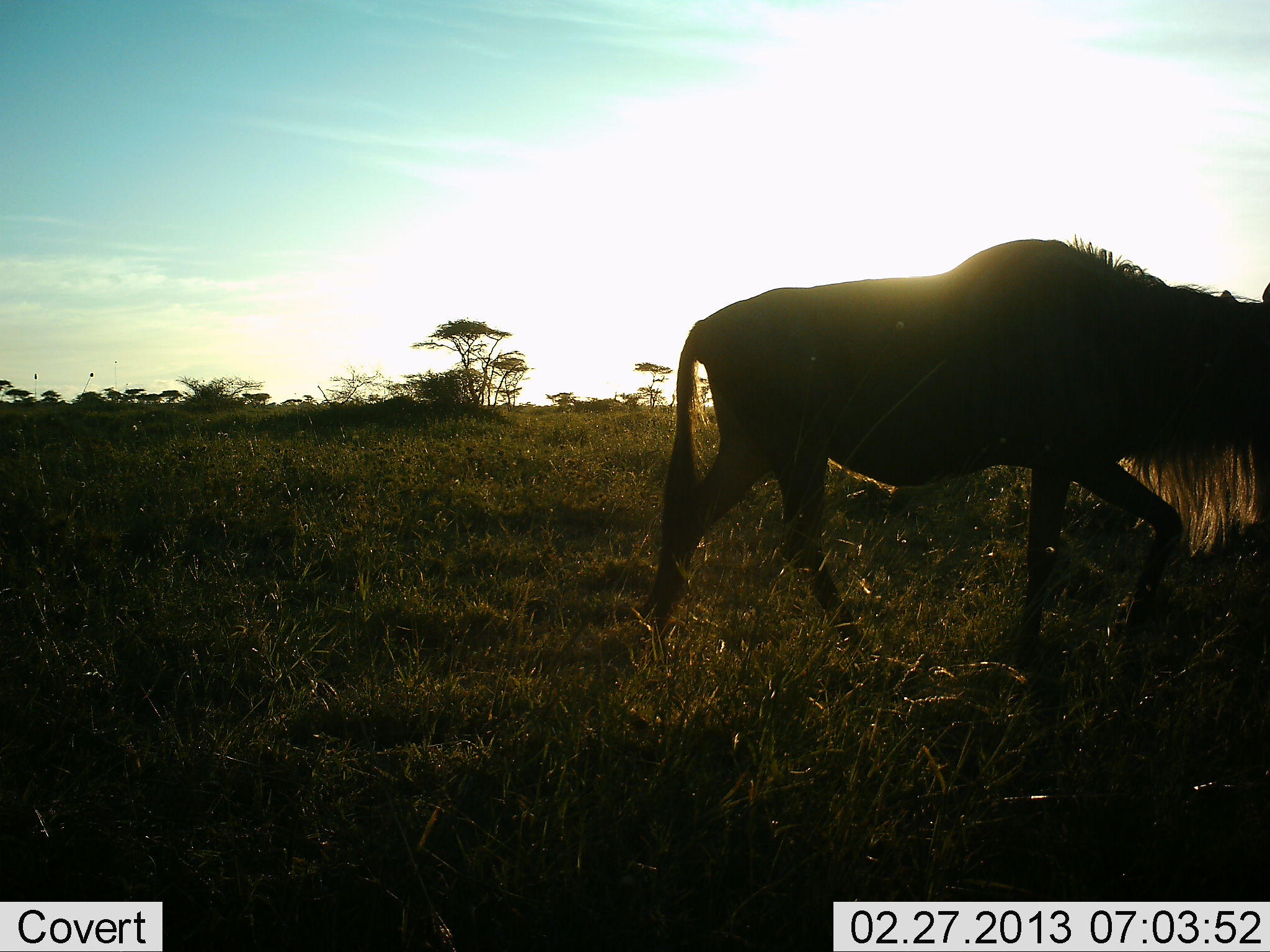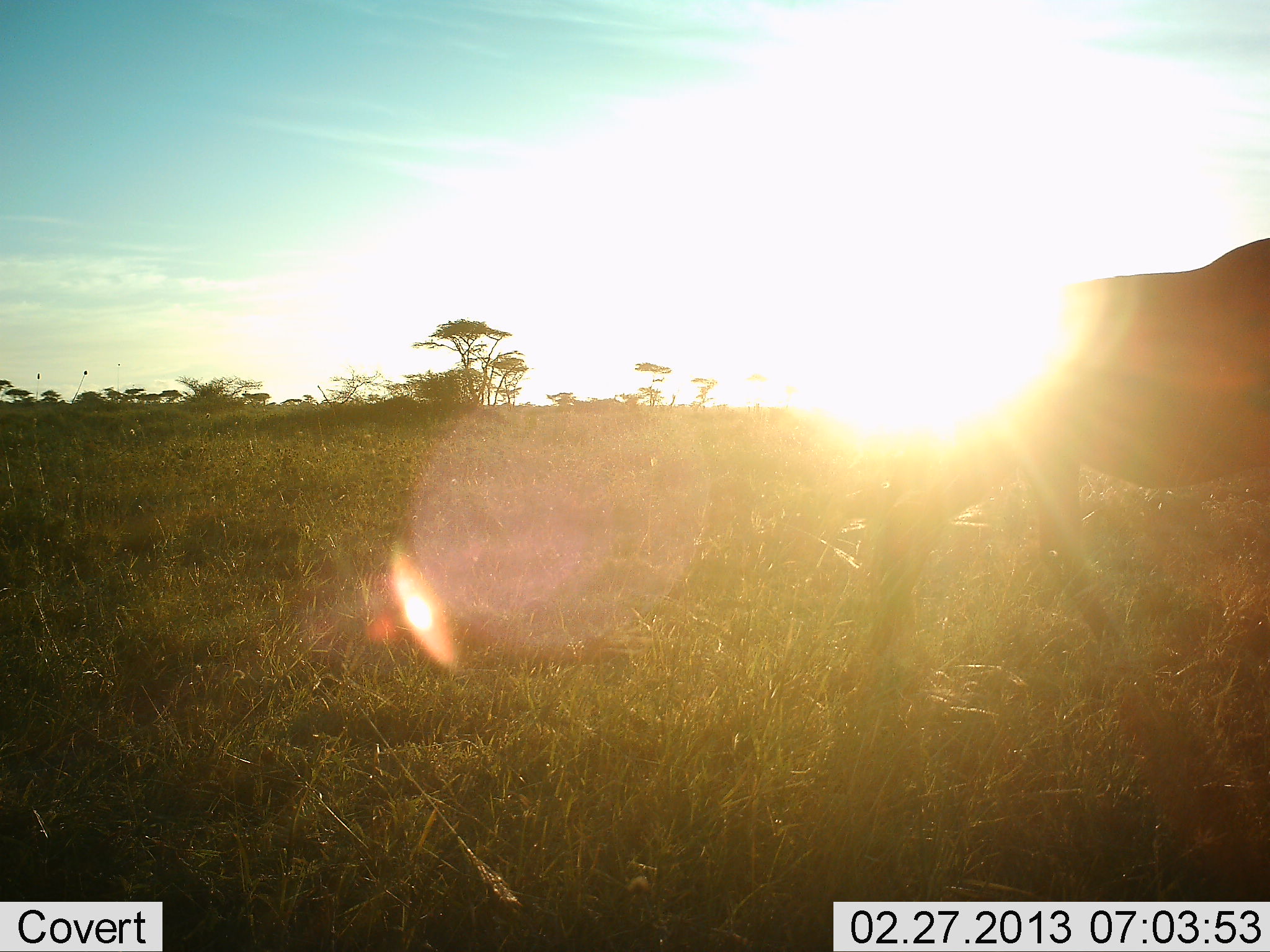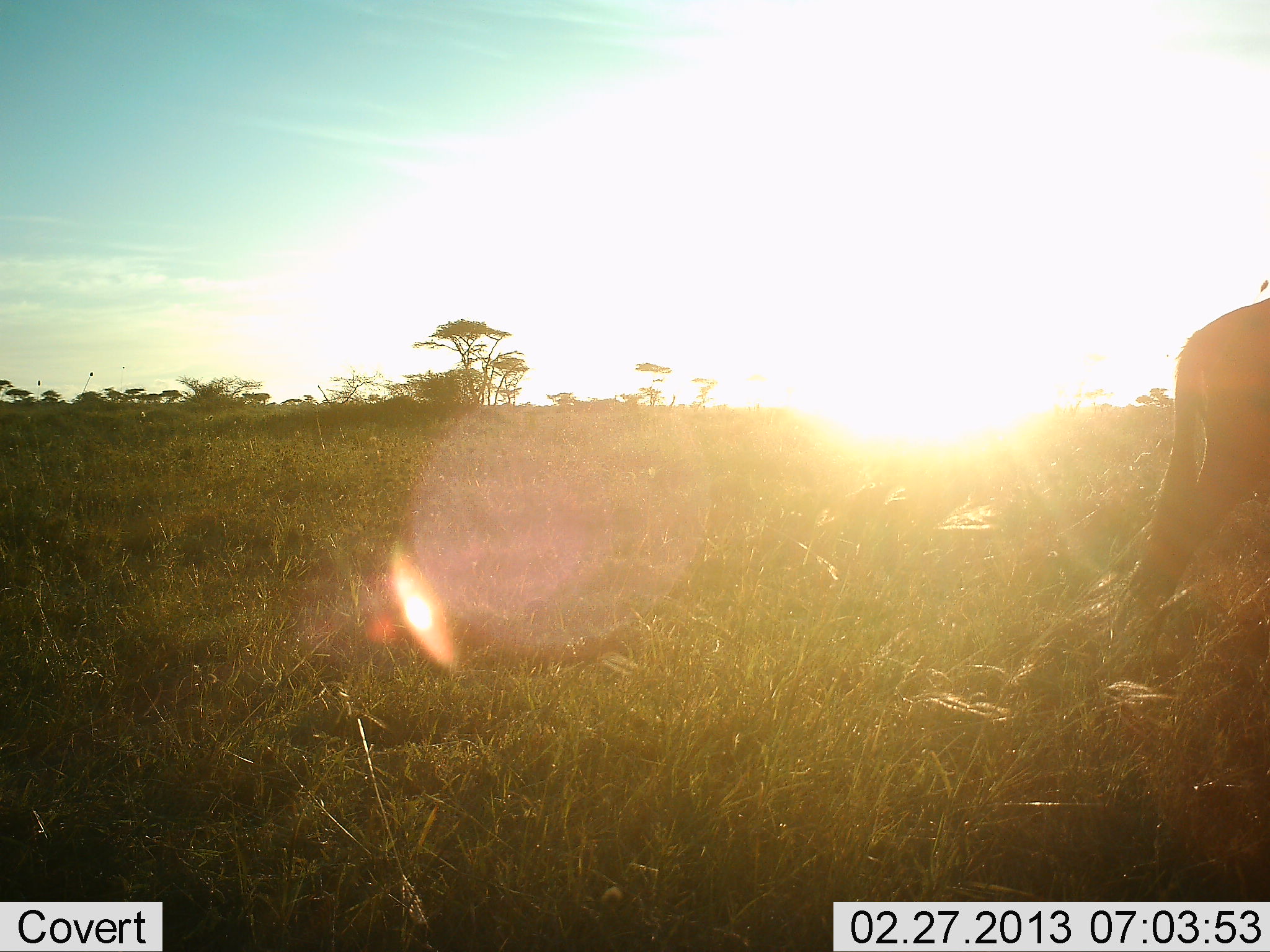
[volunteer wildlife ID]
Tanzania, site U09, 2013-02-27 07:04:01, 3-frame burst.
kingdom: Animalia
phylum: Chordata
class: Mammalia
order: Artiodactyla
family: Bovidae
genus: Connochaetes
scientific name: Connochaetes taurinus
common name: blue wildebeest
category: wildebeest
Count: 1.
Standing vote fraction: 0%.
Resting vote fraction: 0%.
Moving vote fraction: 100%.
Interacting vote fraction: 0%.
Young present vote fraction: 0%.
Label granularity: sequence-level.